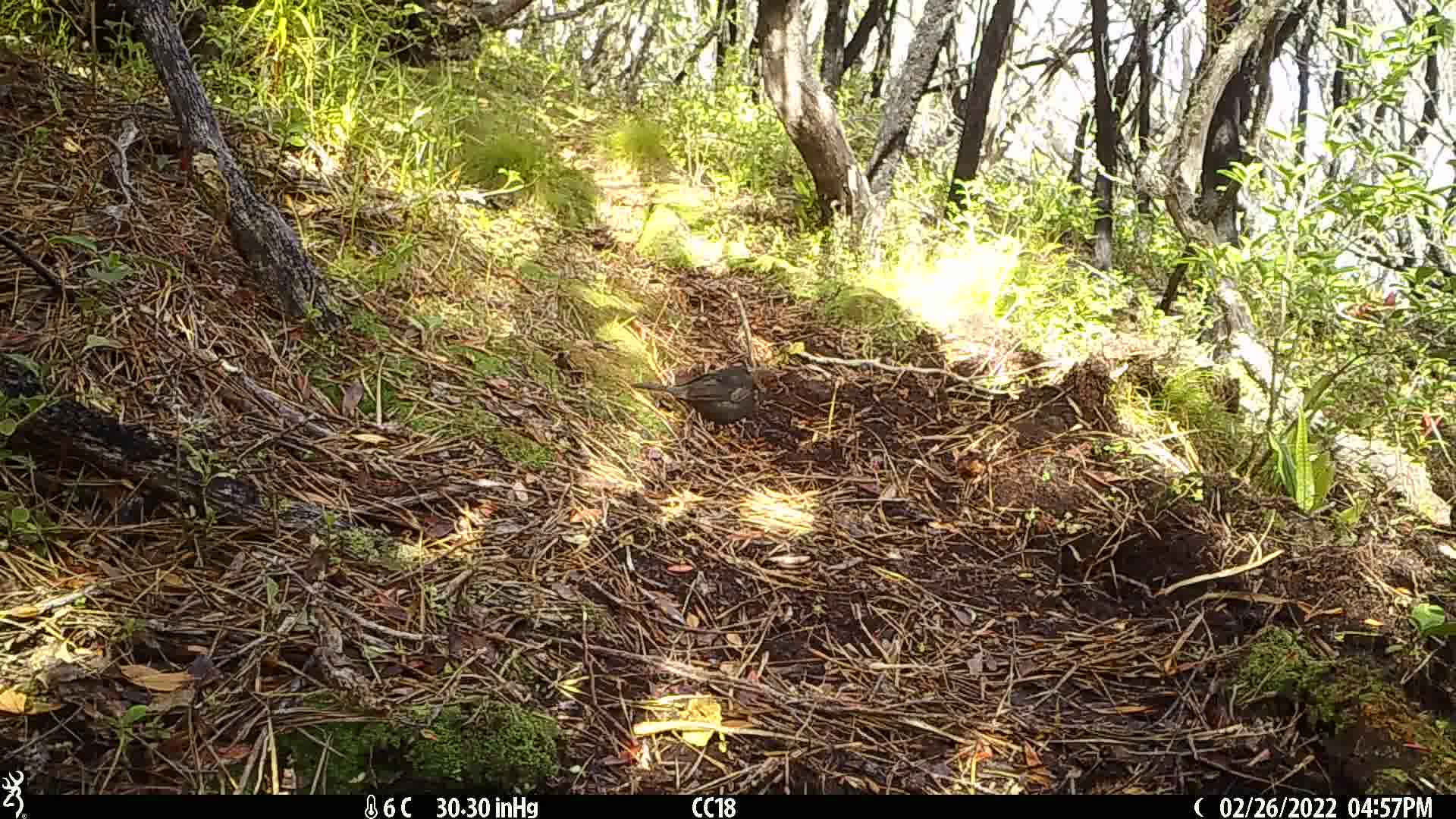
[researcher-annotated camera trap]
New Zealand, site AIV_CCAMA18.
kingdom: Animalia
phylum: Chordata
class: Aves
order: Passeriformes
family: Turdidae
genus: Turdus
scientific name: Turdus merula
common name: eurasian blackbird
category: blackbird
Blackbird (eurasian blackbird) (Turdus merula).